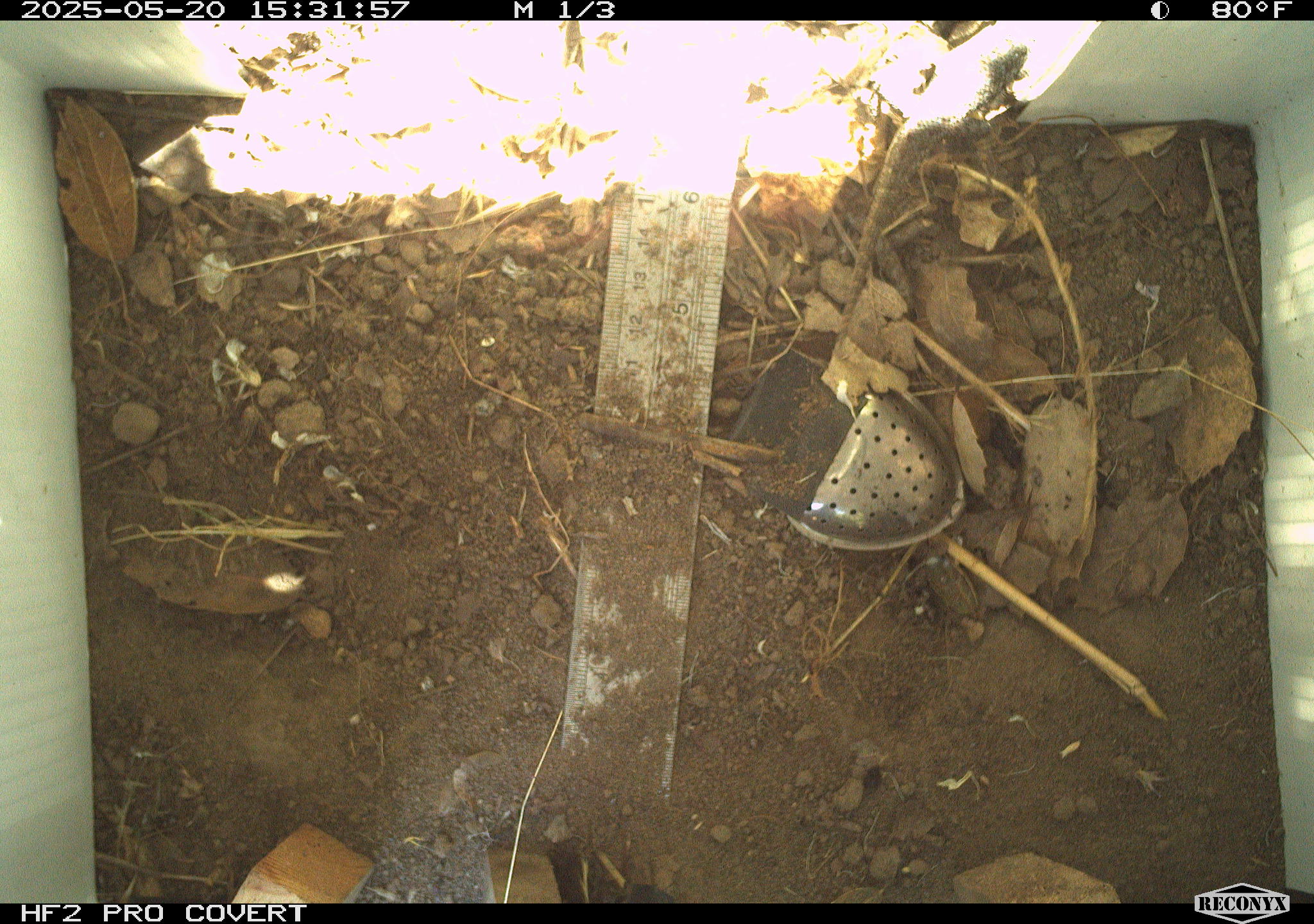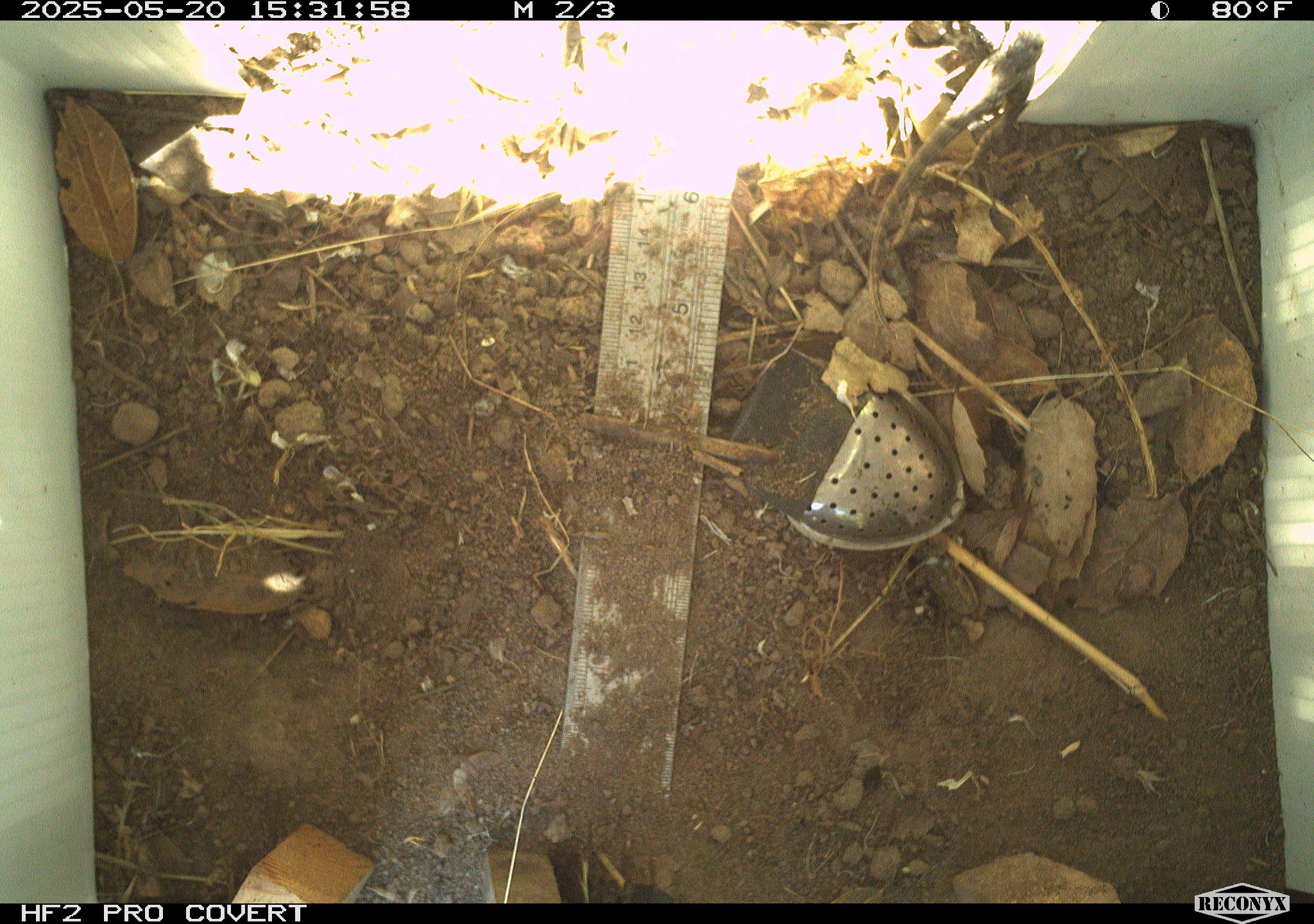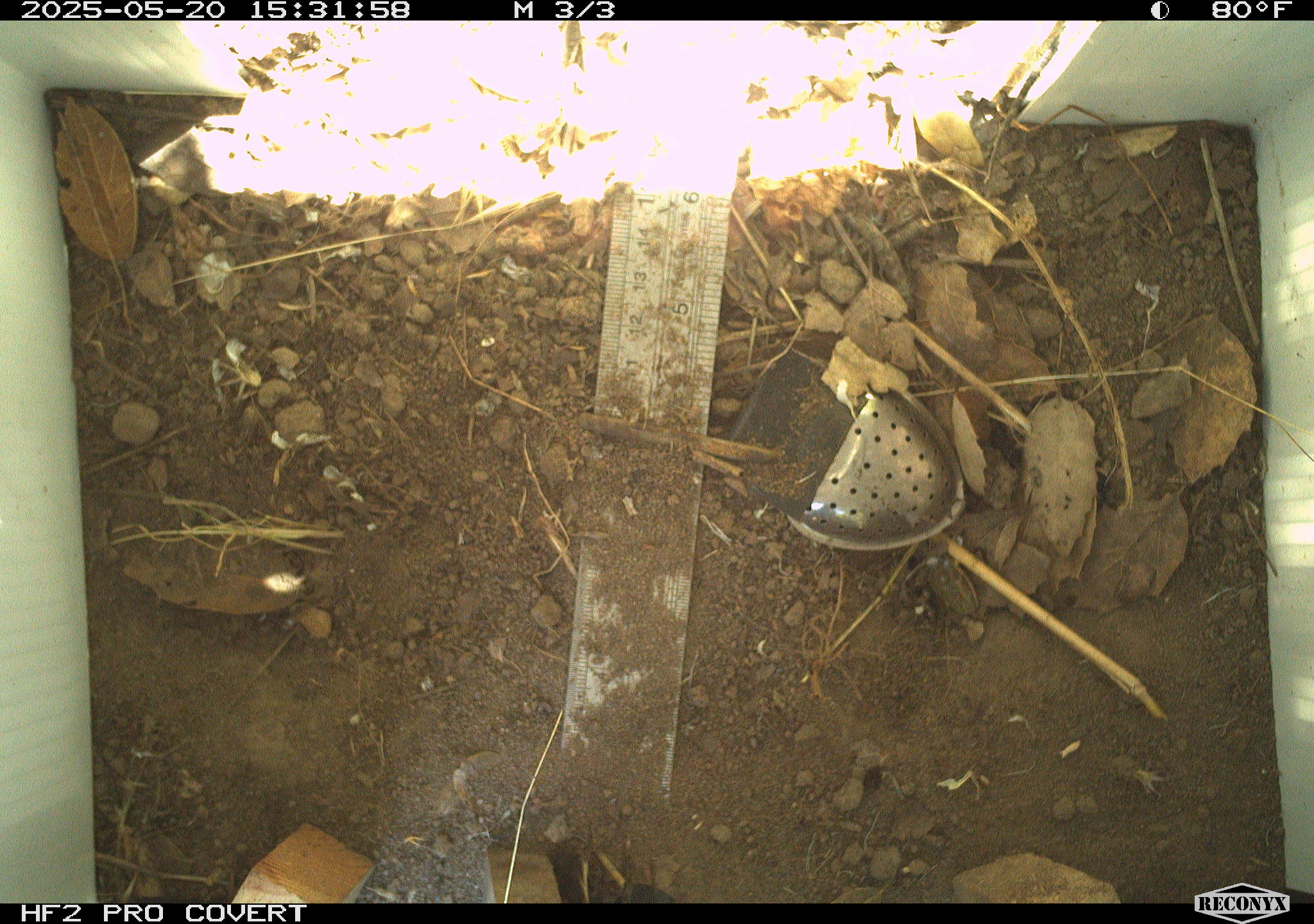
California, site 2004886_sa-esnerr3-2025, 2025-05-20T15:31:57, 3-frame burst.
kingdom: Animalia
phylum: Chordata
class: Reptilia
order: Squamata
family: Phrynosomatidae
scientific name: Phrynosomatidae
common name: north american spiny lizards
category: sceloporus/uta species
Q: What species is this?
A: Sceloporus/uta species (north american spiny lizards) (Phrynosomatidae).